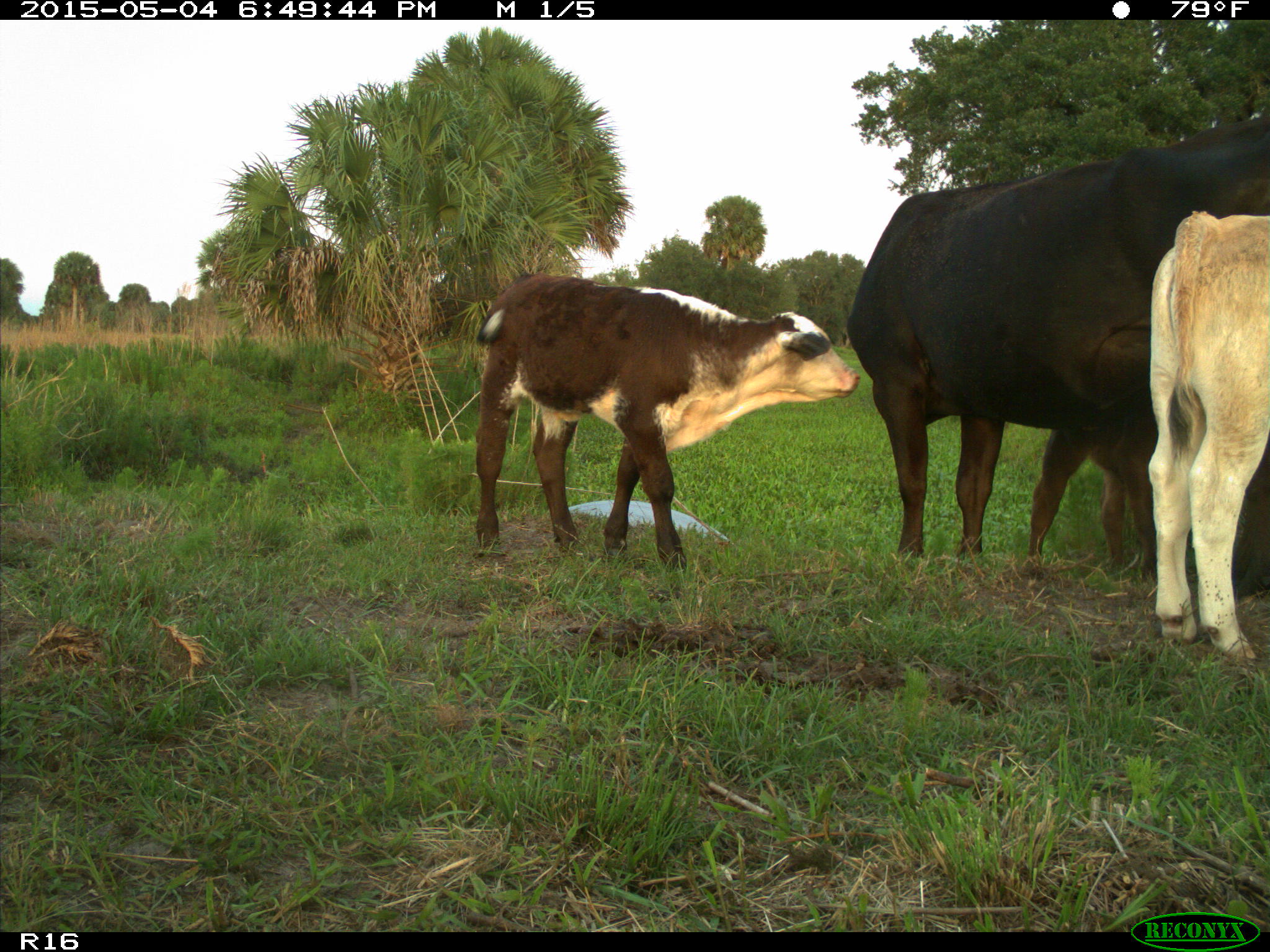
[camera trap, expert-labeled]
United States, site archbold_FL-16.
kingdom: Animalia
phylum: Chordata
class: Mammalia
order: Artiodactyla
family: Bovidae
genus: Bos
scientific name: Bos taurus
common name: domestic cow